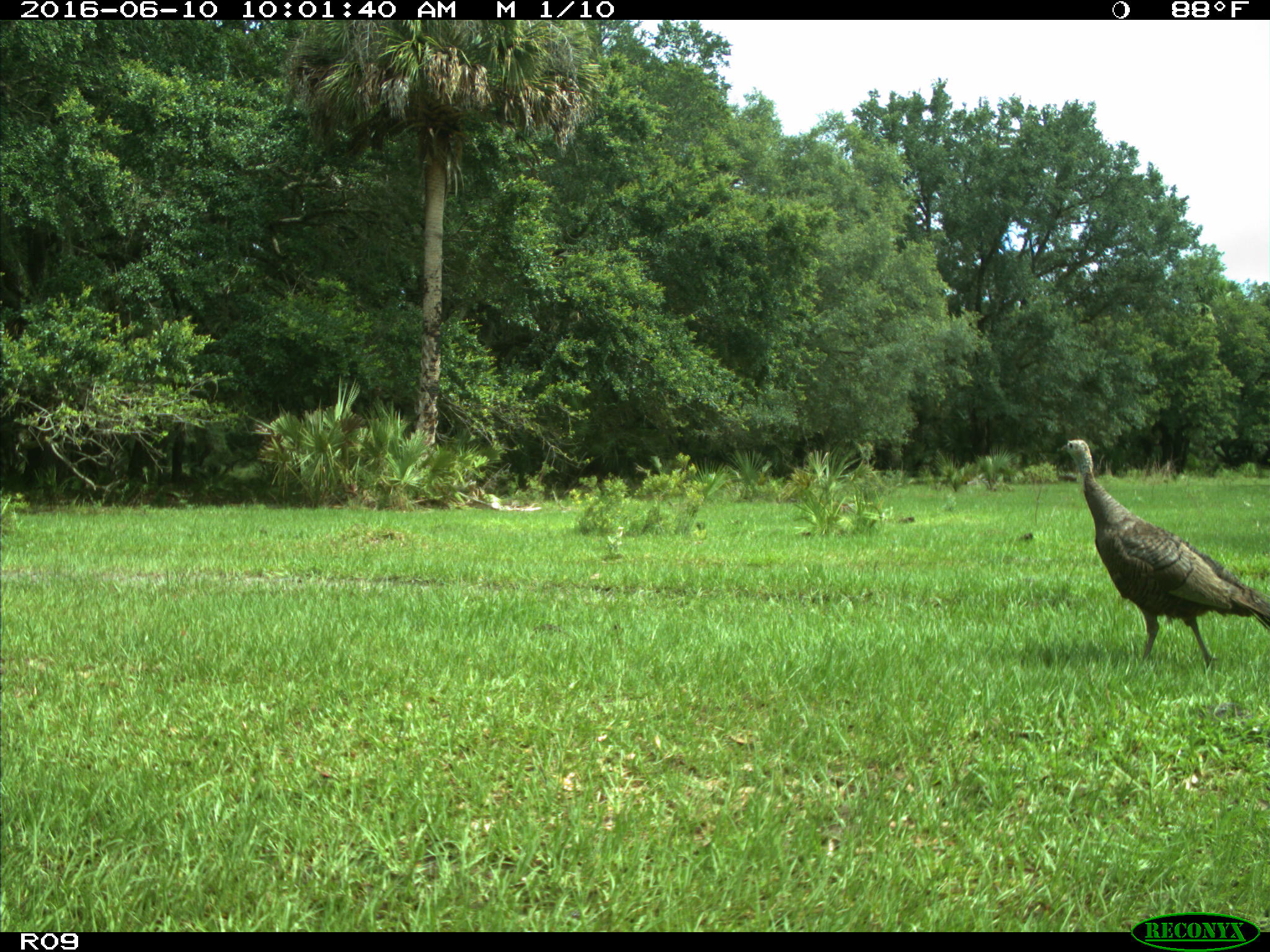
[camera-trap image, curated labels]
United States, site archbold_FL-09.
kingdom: Animalia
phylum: Chordata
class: Aves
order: Galliformes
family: Phasianidae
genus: Meleagris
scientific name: Meleagris gallopavo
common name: wild turkey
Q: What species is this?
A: Meleagris gallopavo (wild turkey).